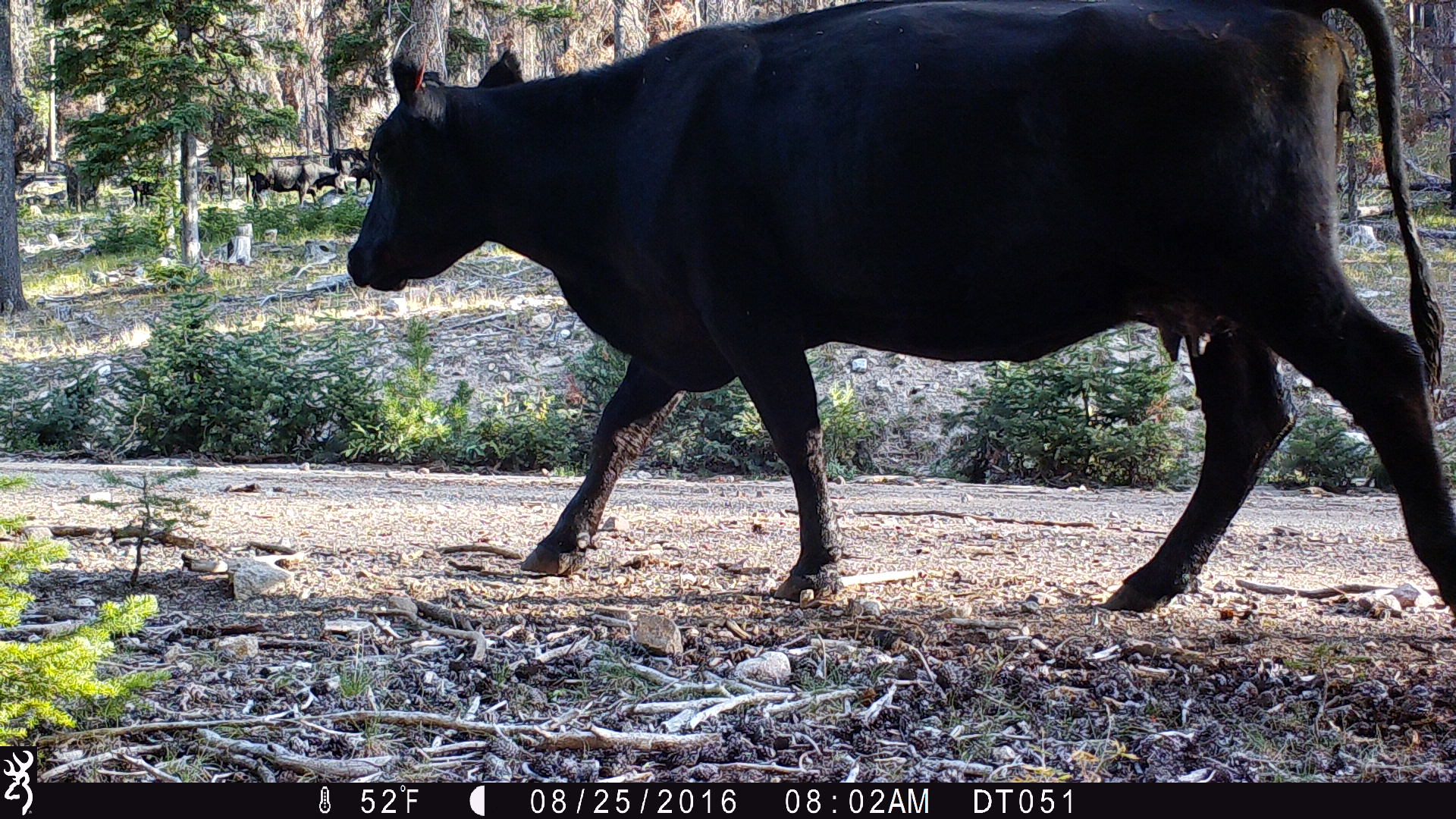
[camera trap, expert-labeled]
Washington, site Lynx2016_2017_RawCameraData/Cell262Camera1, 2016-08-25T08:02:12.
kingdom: Animalia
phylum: Chordata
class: Mammalia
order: Artiodactyla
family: Bovidae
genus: Bos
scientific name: Bos taurus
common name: domestic cattle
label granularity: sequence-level